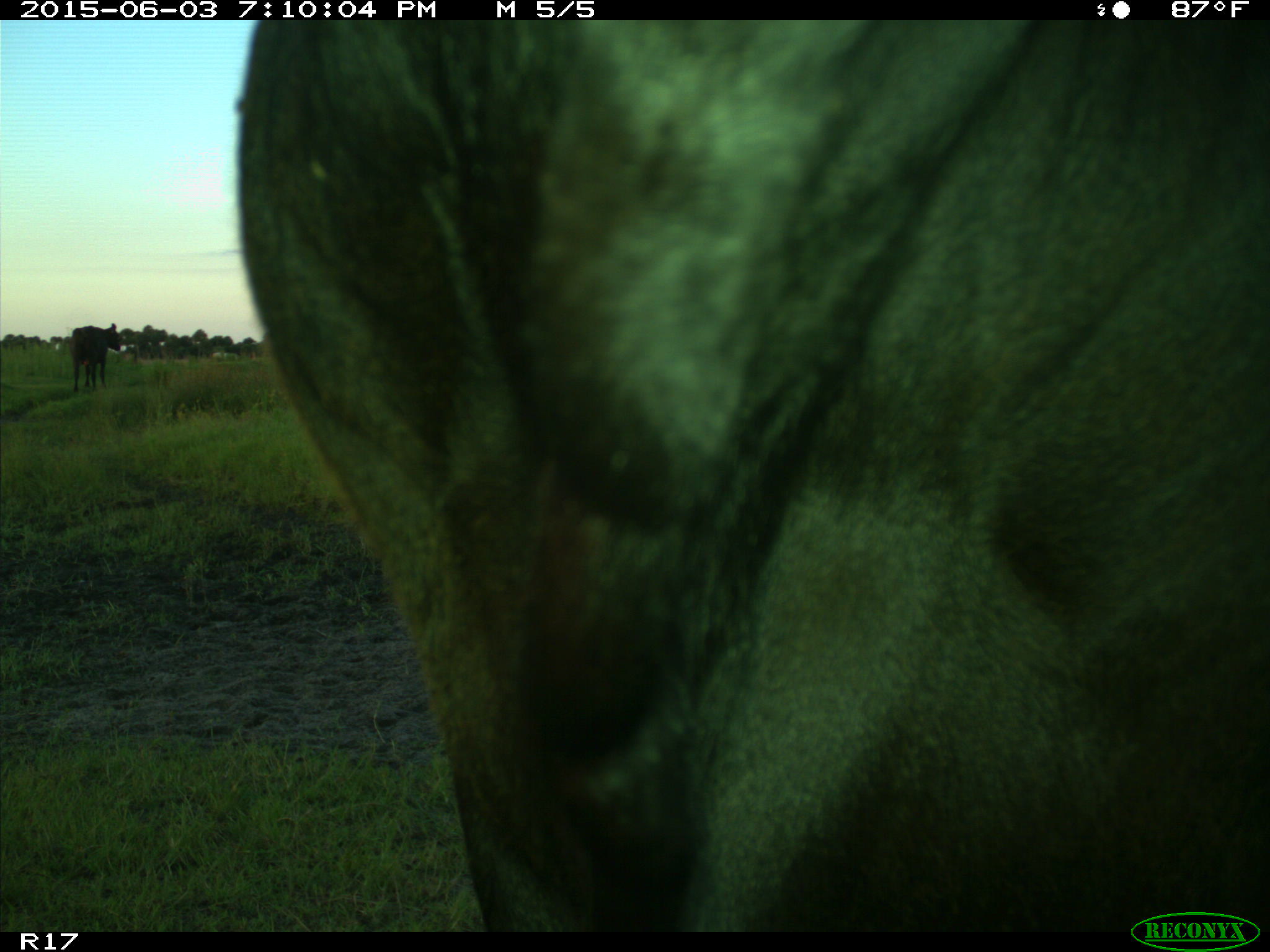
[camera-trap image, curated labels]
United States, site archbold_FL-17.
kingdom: Animalia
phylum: Chordata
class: Mammalia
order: Artiodactyla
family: Bovidae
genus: Bos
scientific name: Bos taurus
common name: domestic cow